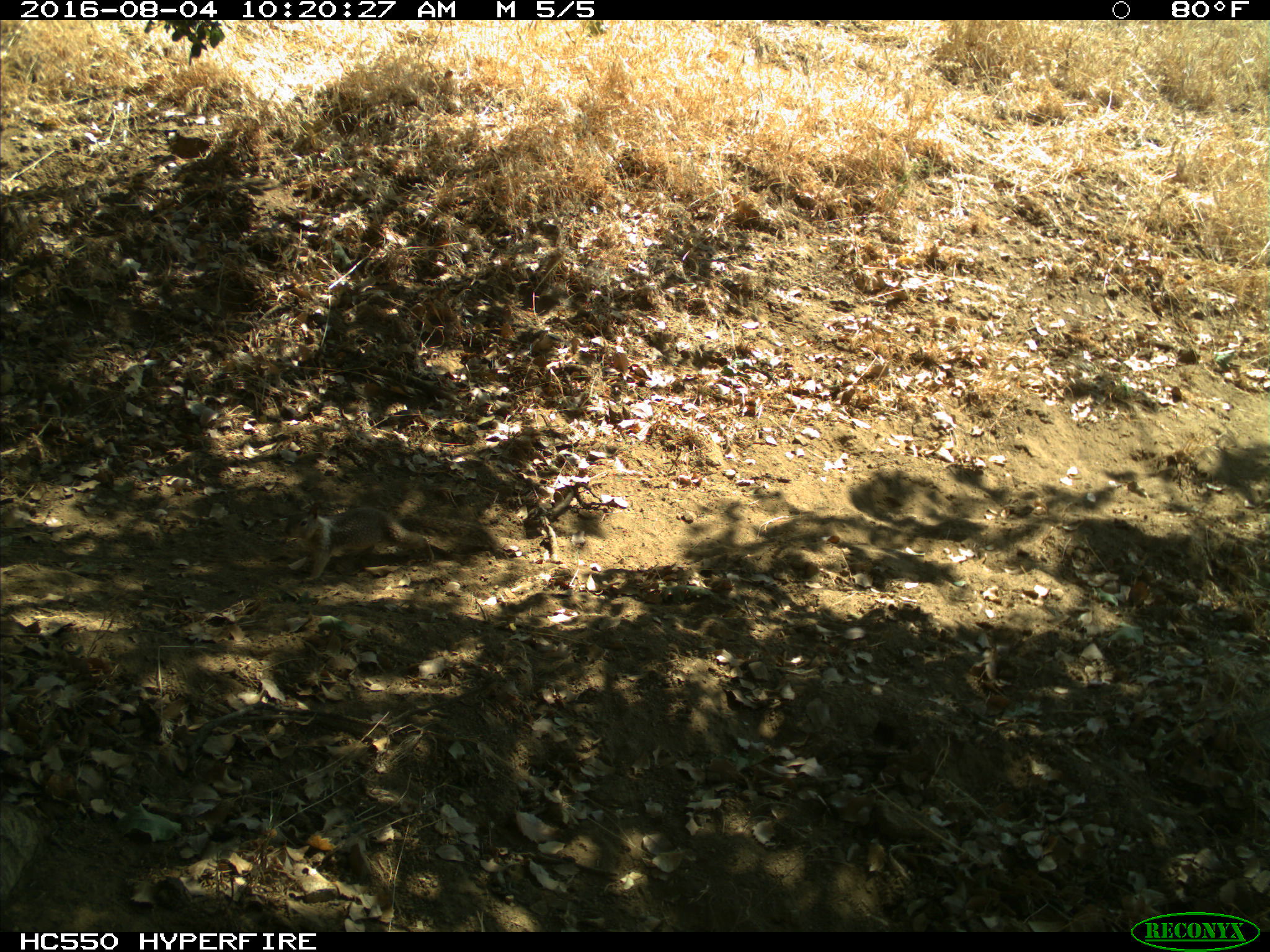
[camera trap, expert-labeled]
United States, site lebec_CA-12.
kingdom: Animalia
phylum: Chordata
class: Mammalia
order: Rodentia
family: Sciuridae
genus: Otospermophilus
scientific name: Otospermophilus beecheyi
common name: california ground squirrel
Otospermophilus beecheyi (california ground squirrel).